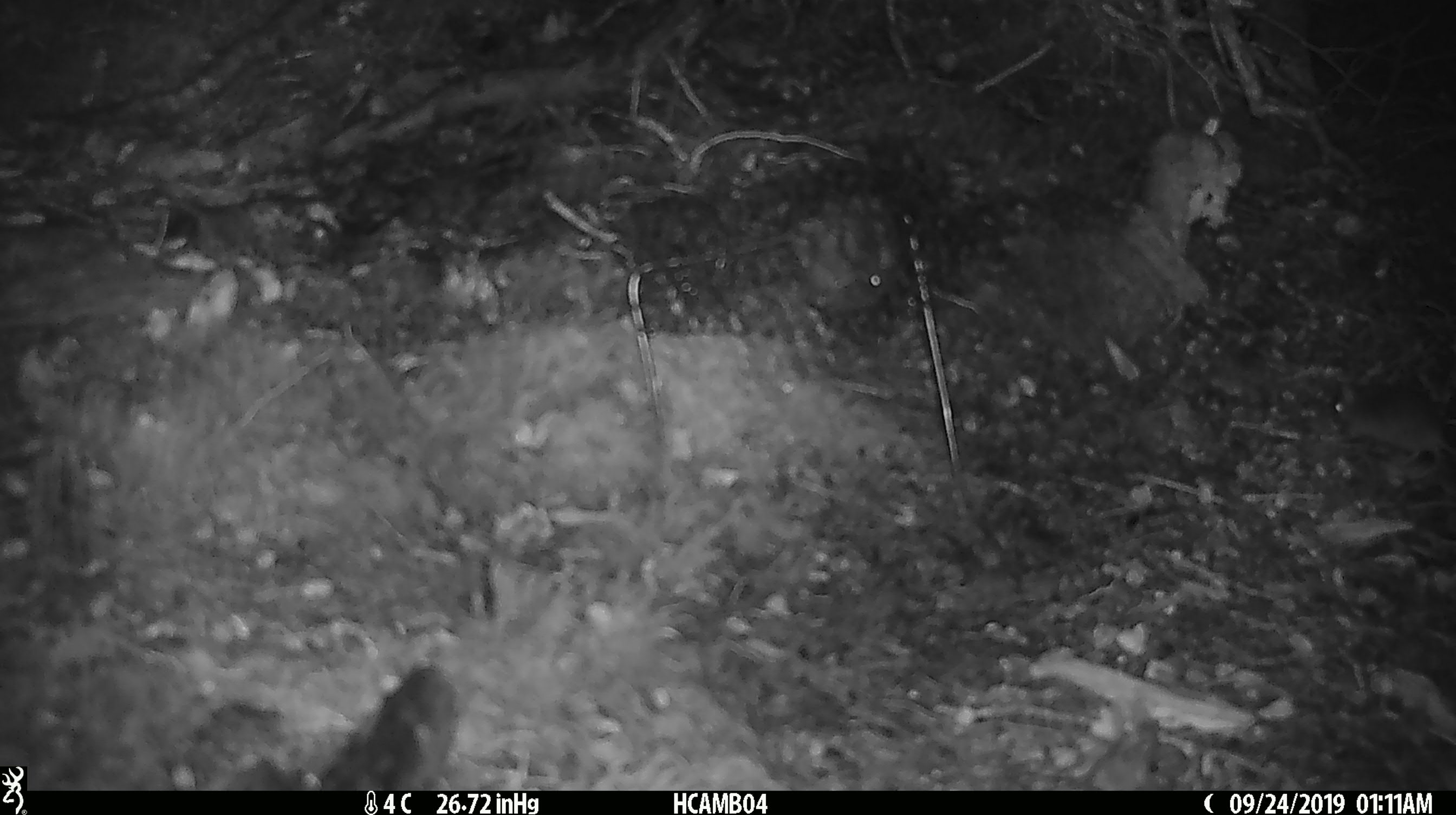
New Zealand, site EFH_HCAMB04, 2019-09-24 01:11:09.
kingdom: Animalia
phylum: Chordata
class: Mammalia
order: Rodentia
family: Muridae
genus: Mus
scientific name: Mus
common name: mouse